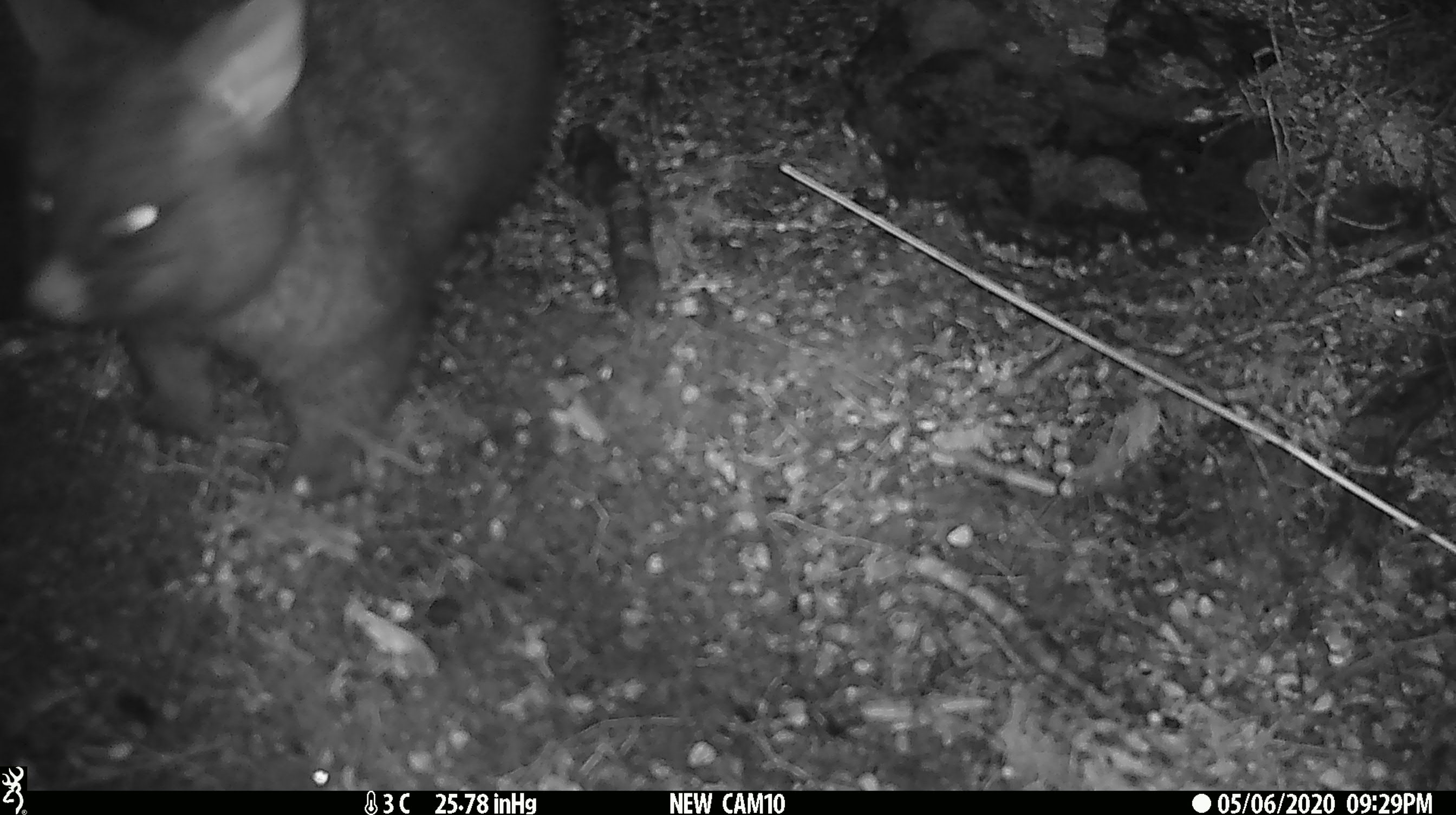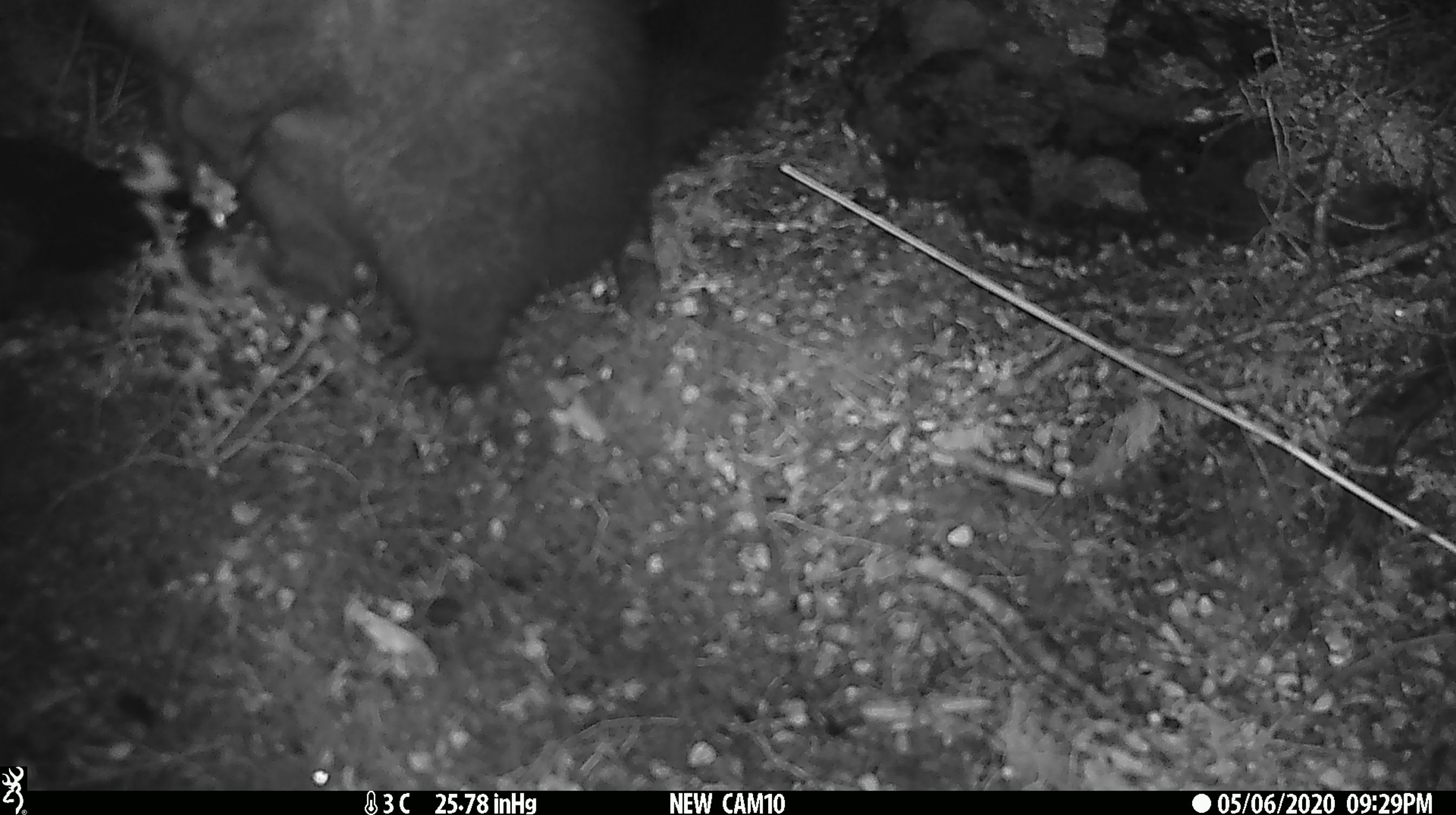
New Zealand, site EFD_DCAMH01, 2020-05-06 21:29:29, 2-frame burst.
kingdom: Animalia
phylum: Chordata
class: Mammalia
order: Diprotodontia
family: Phalangeridae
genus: Trichosurus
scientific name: Trichosurus vulpecula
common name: common brushtail possum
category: possum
Possum (common brushtail possum) (Trichosurus vulpecula).